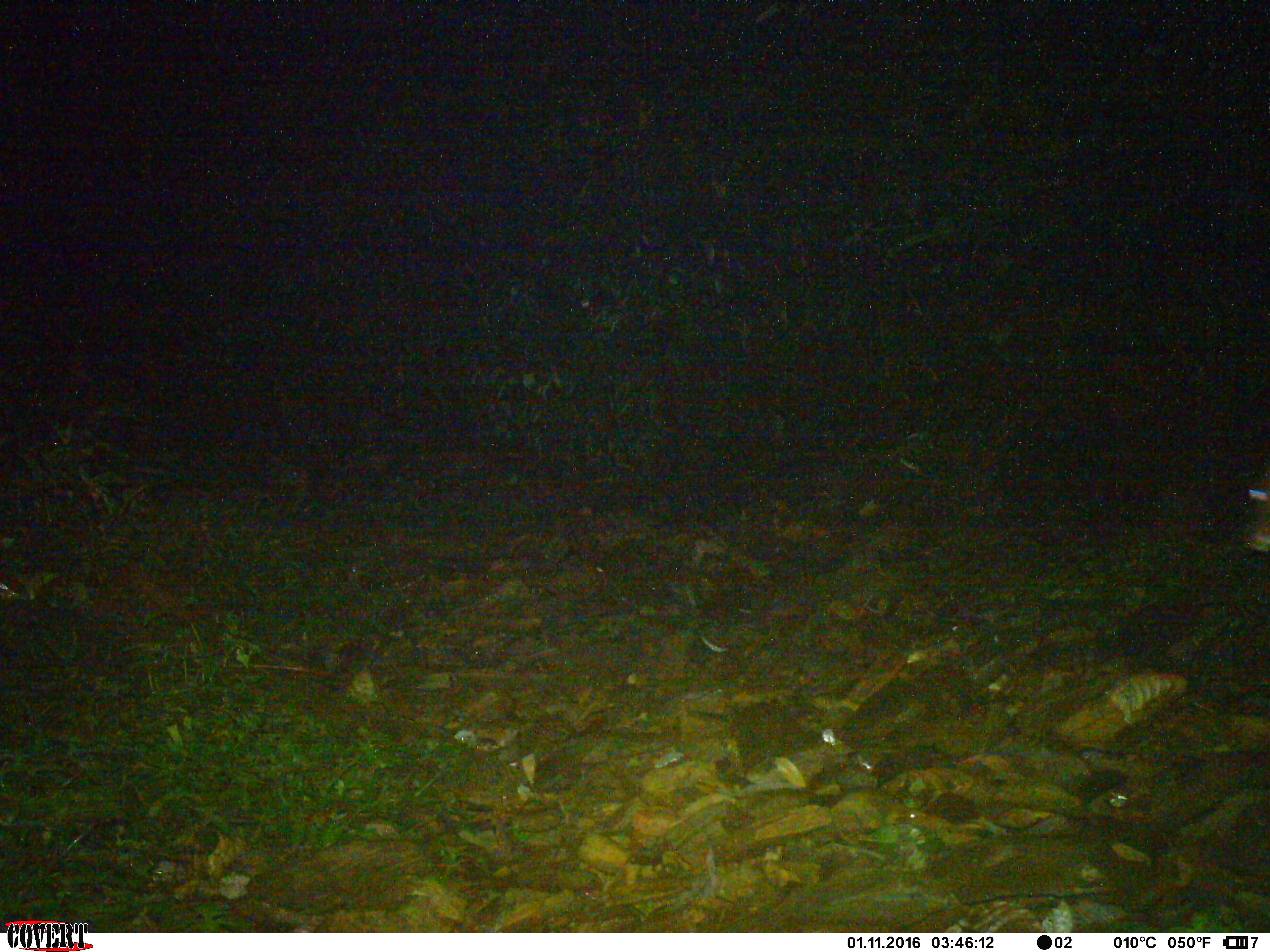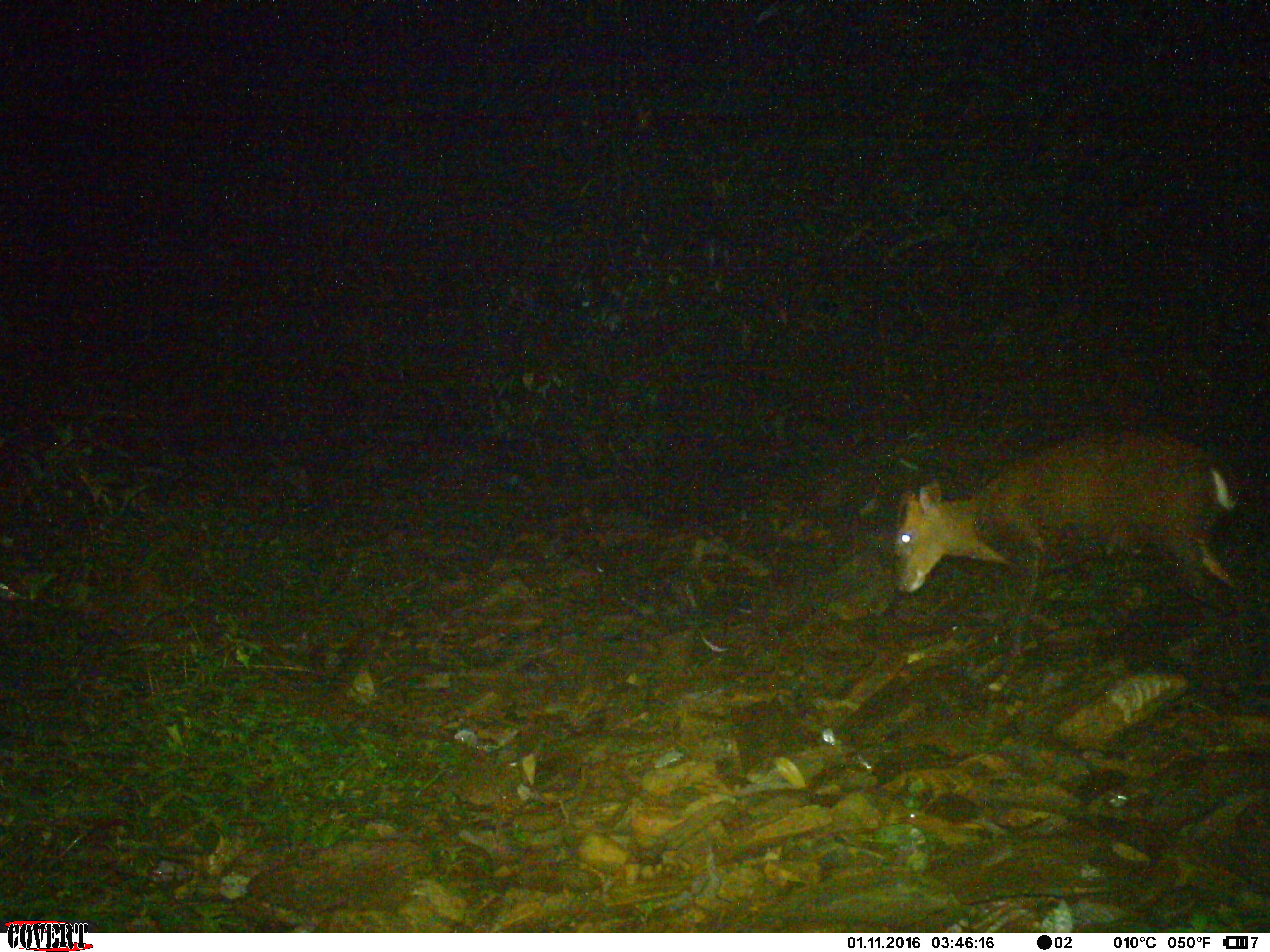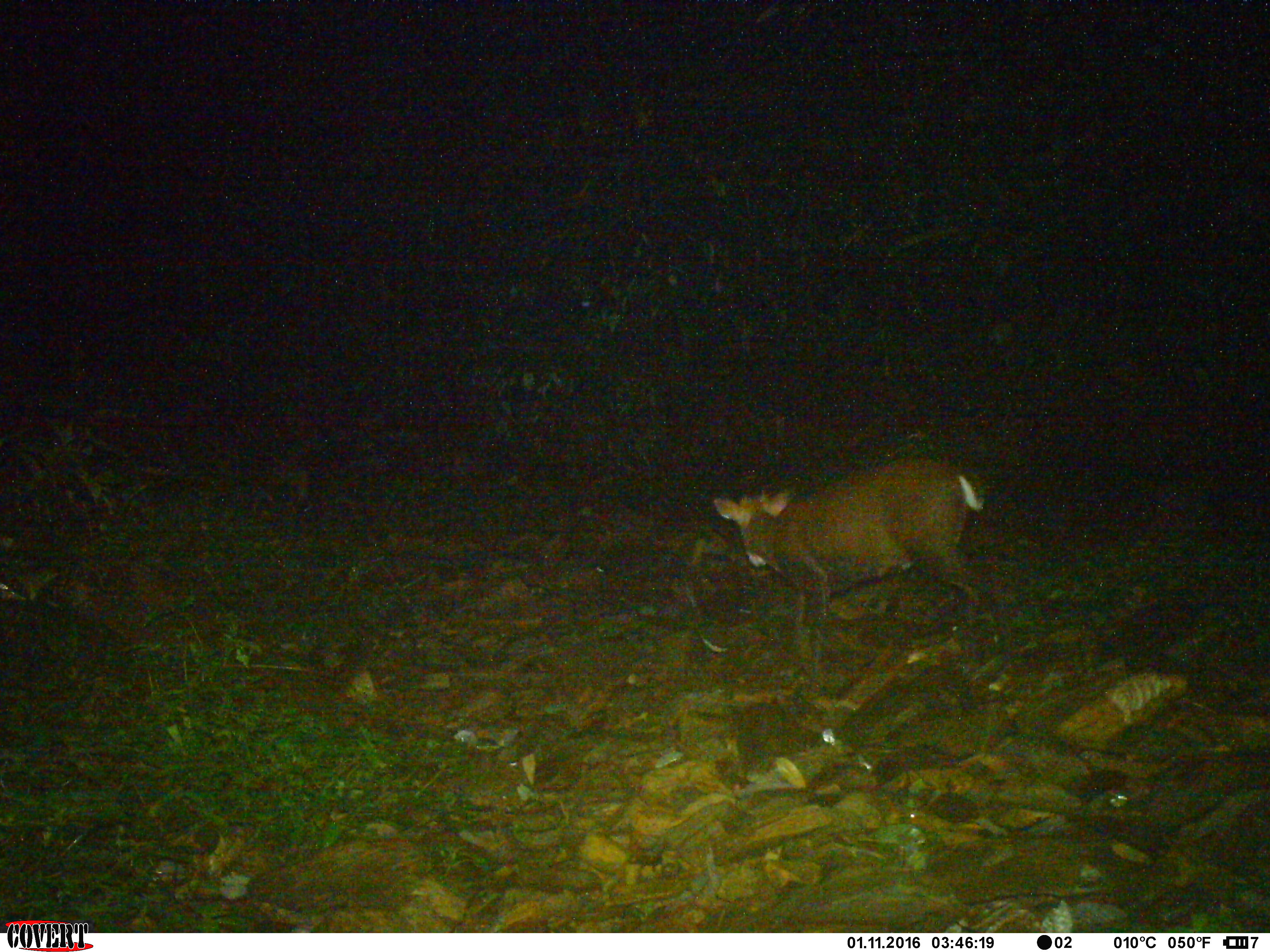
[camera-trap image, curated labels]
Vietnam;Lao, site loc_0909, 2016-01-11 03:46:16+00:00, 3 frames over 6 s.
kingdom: Animalia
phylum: Chordata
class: Mammalia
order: Artiodactyla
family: Cervidae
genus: Muntiacus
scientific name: Muntiacus rooseveltorum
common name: roosevelt's muntjac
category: roosevelts muntjac group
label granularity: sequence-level